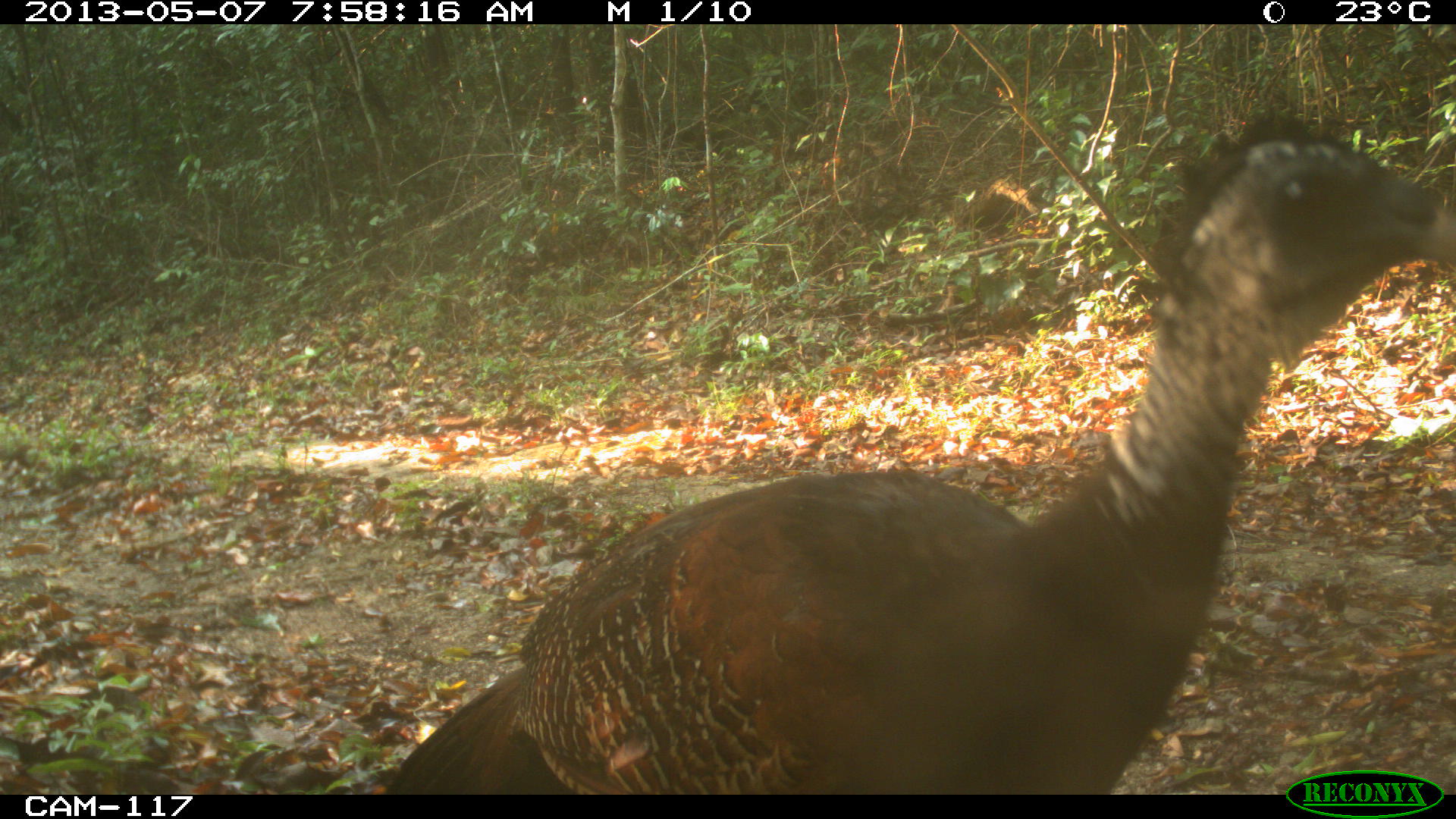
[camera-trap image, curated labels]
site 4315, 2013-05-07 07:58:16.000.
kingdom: Animalia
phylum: Chordata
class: Aves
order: Galliformes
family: Cracidae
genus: Crax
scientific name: Crax rubra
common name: great curassow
Crax rubra (great curassow), count 1, sex female.